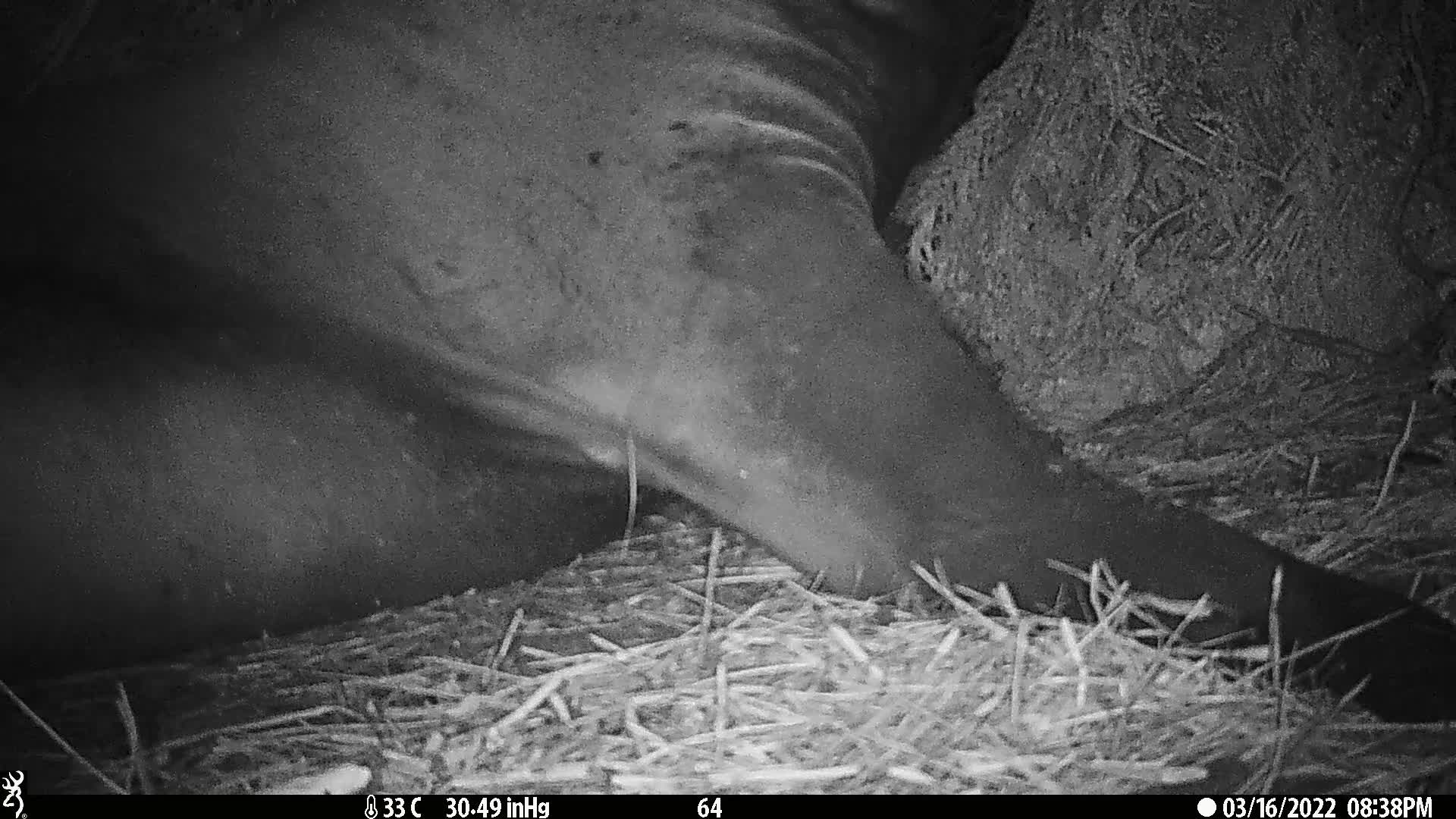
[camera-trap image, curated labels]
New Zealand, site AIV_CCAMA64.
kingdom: Animalia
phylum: Chordata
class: Mammalia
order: Carnivora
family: Otariidae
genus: Phocarctos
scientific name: Phocarctos hookeri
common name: new zealand sea lion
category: sealion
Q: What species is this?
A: Sealion (new zealand sea lion) (Phocarctos hookeri).